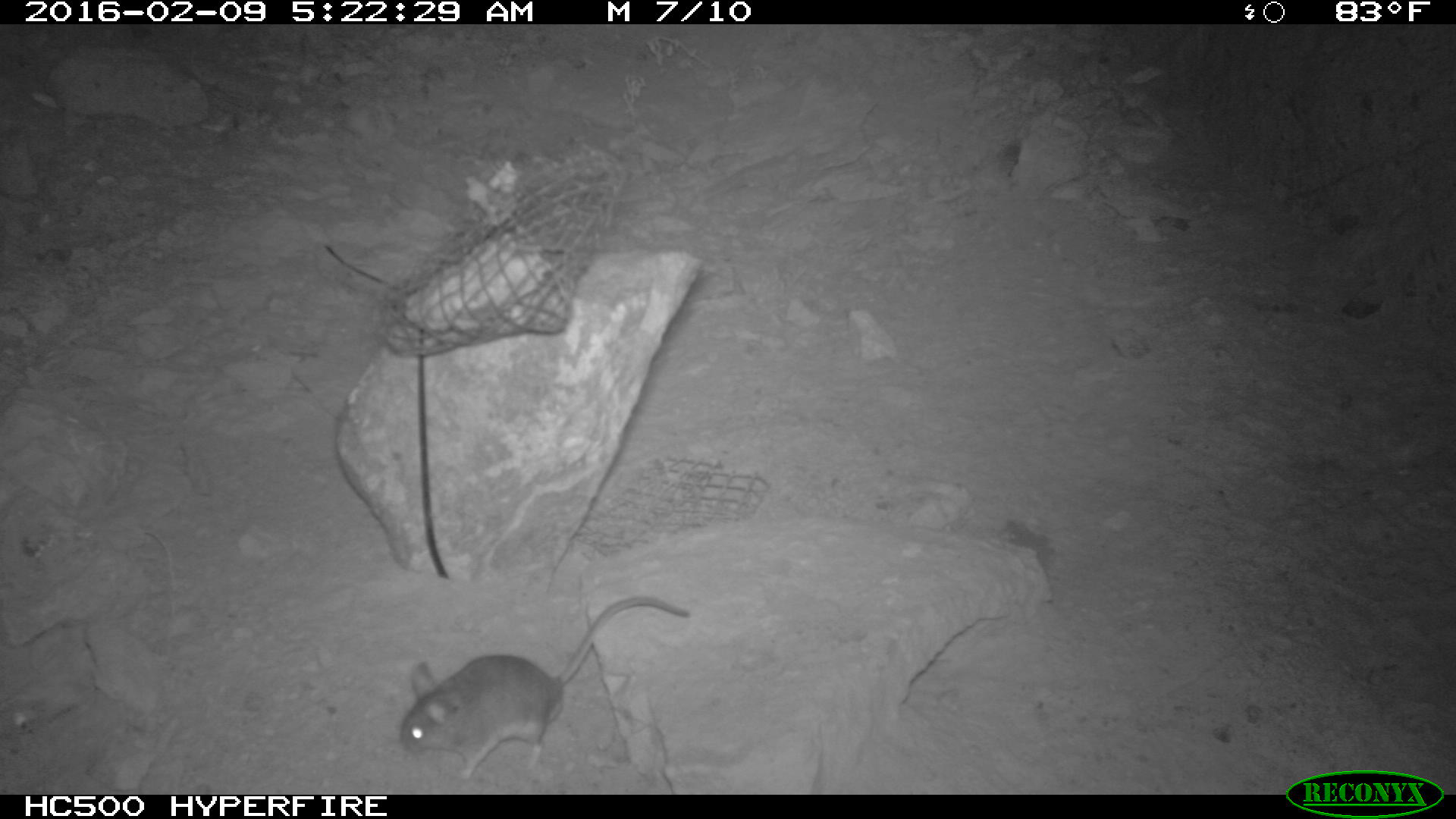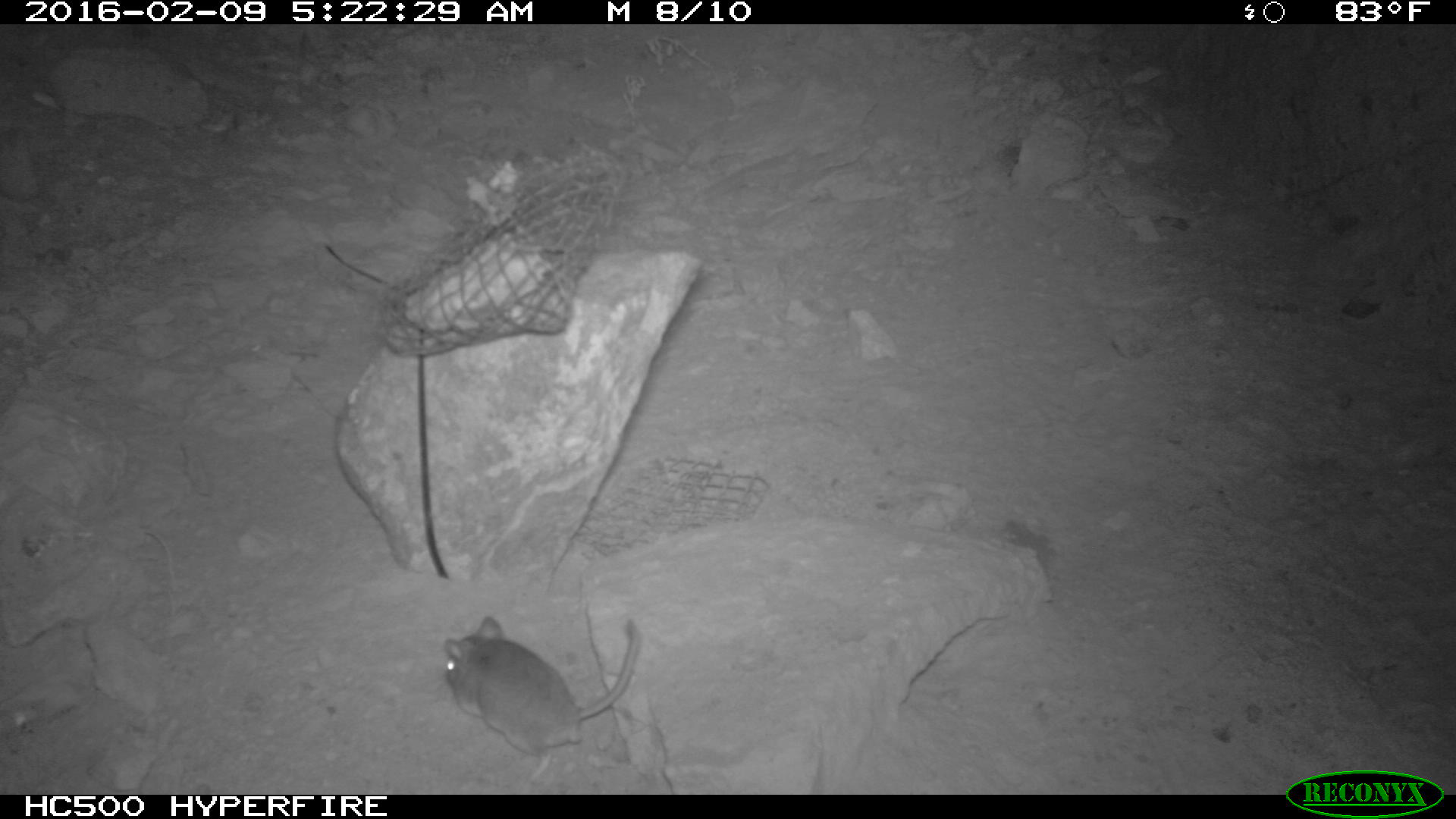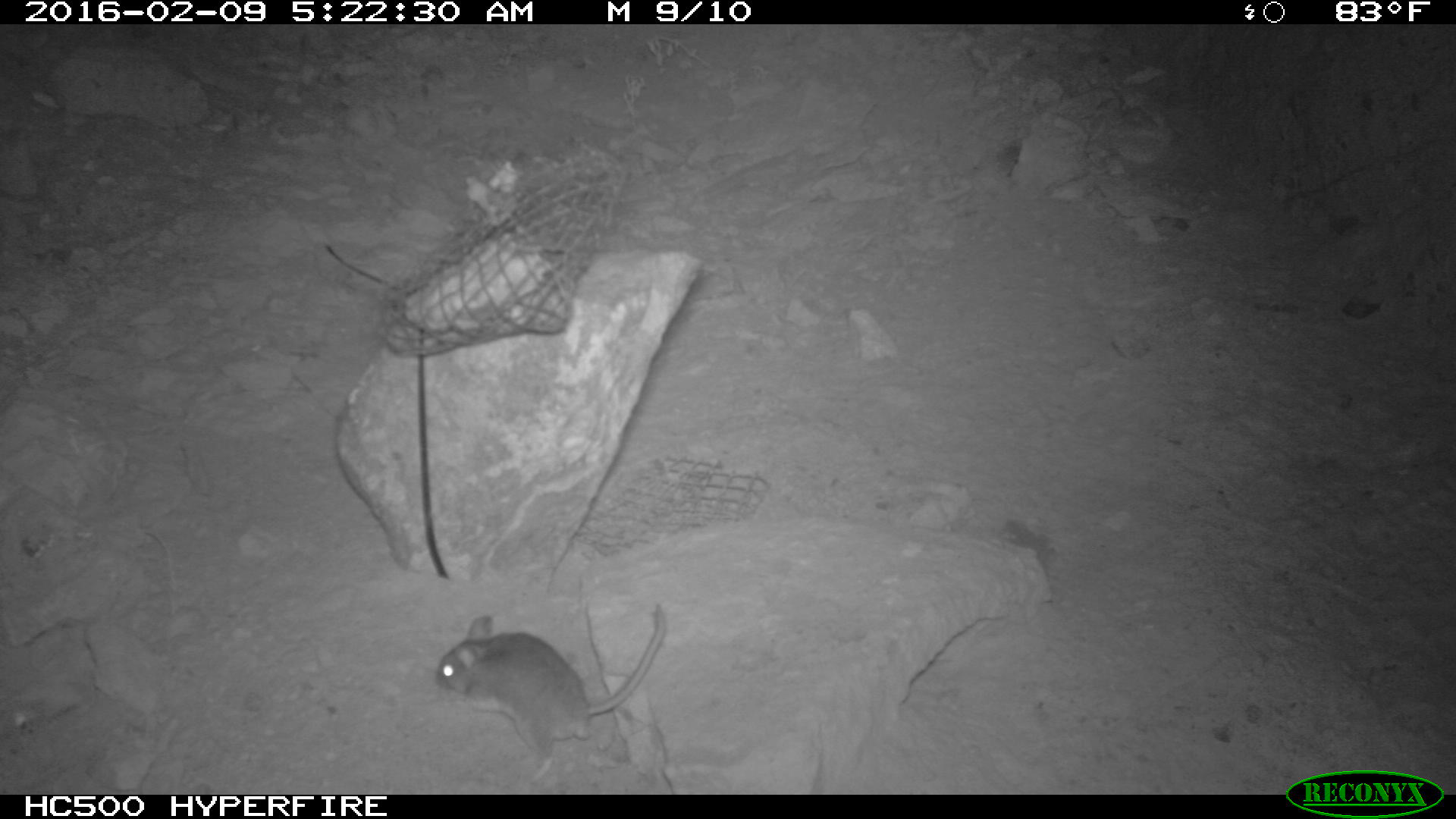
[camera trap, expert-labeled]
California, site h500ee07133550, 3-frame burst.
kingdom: Animalia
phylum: Chordata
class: Mammalia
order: Rodentia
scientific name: Rodentia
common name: rodent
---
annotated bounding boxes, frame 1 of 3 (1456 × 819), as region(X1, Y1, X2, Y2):
rodent: region(399, 591, 690, 782)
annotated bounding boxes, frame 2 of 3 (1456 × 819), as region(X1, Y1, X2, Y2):
rodent: region(443, 615, 642, 783)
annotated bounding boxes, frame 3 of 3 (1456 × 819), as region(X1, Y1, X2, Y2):
rodent: region(435, 599, 663, 783)